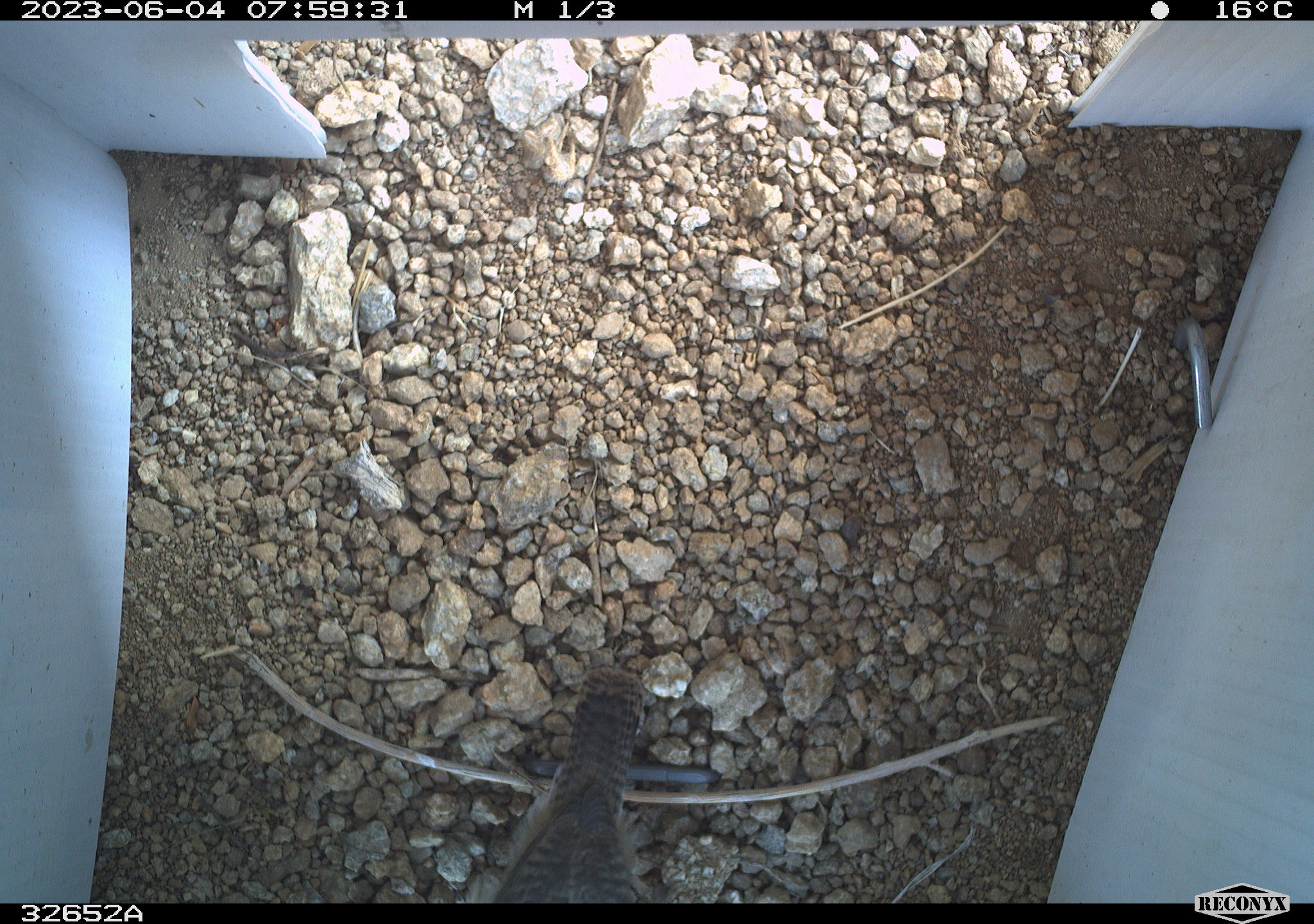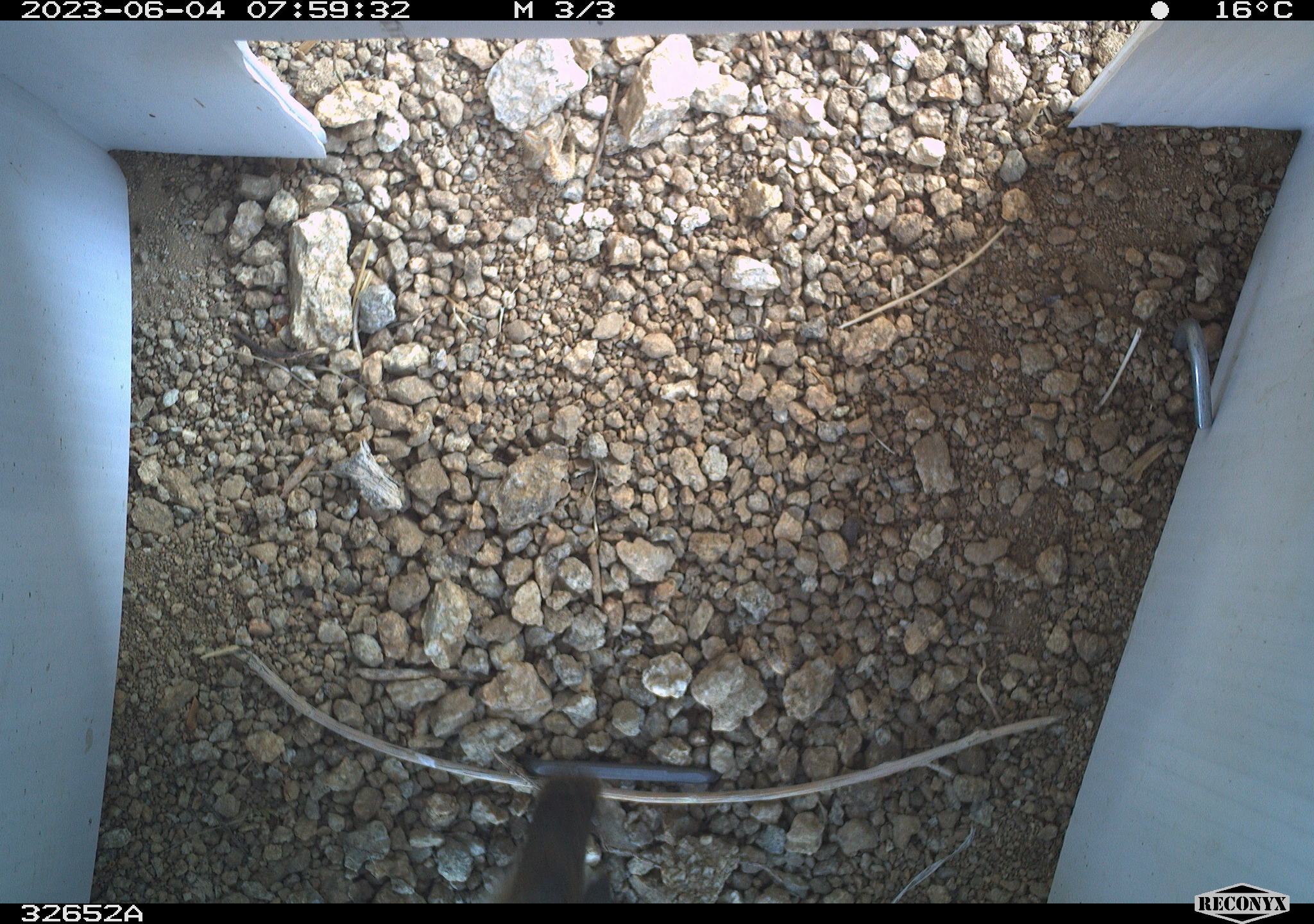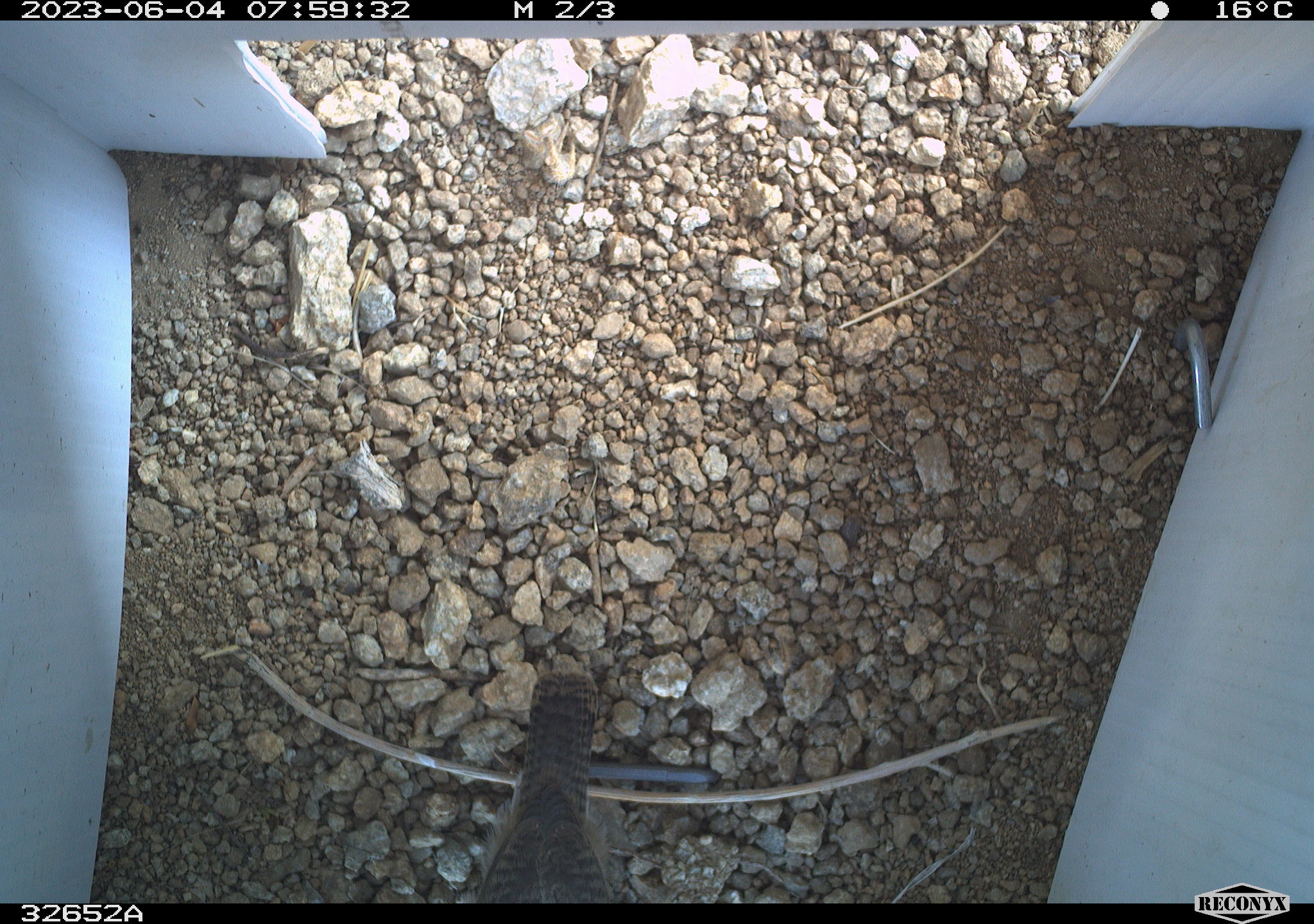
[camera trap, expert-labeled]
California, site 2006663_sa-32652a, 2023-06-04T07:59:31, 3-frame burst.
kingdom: Animalia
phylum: Chordata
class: Aves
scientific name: Aves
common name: bird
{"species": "bird (Aves)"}